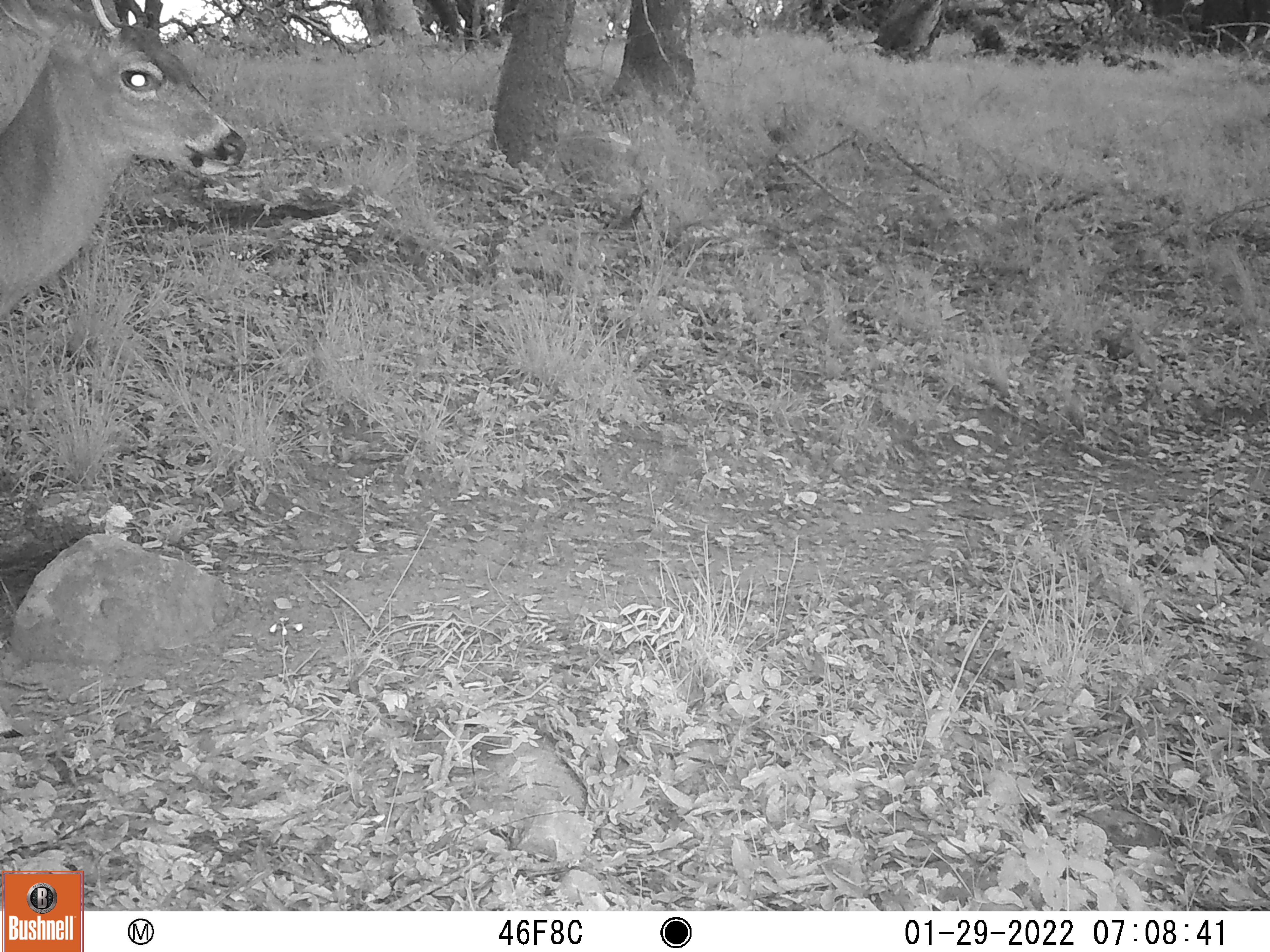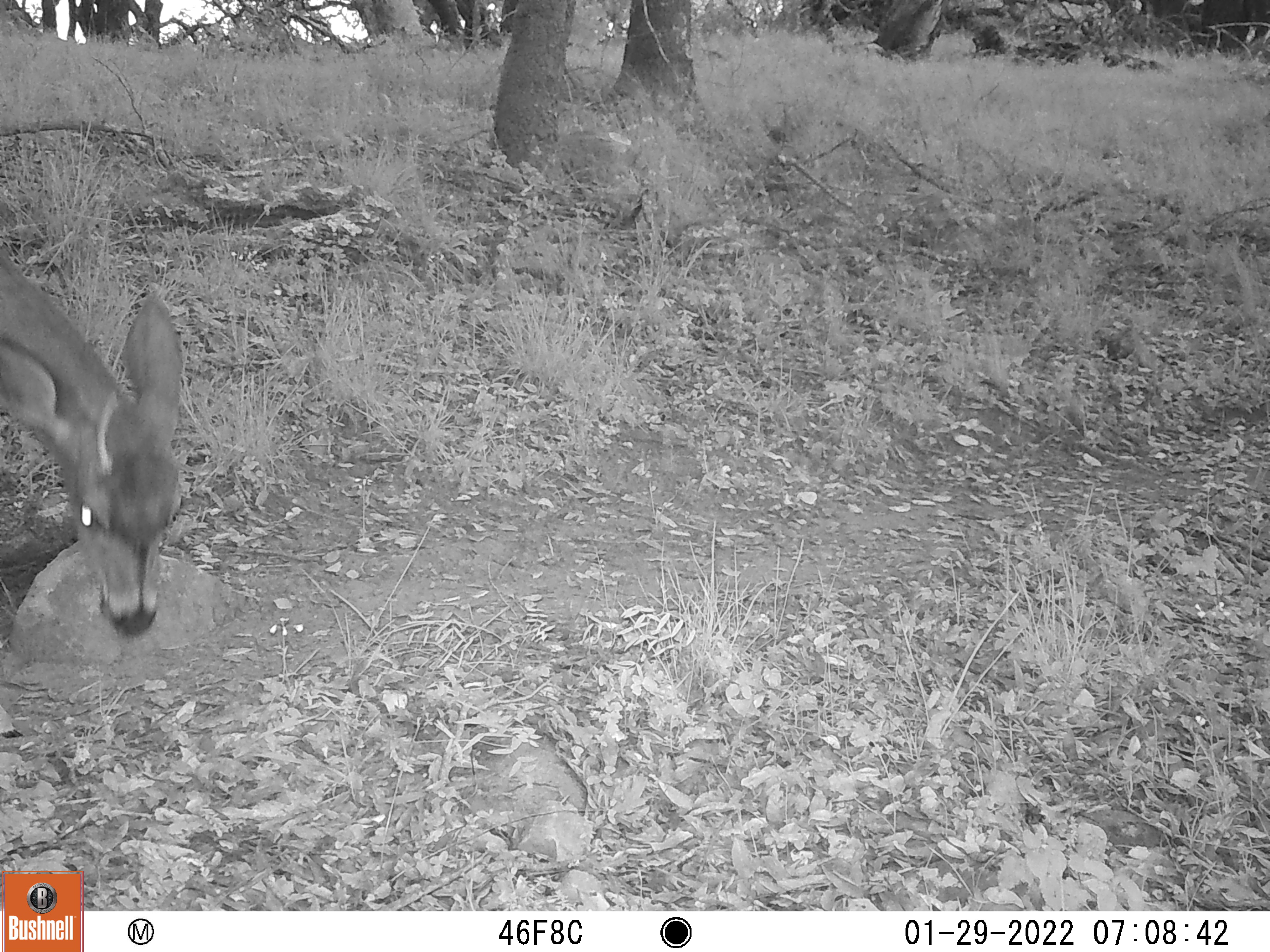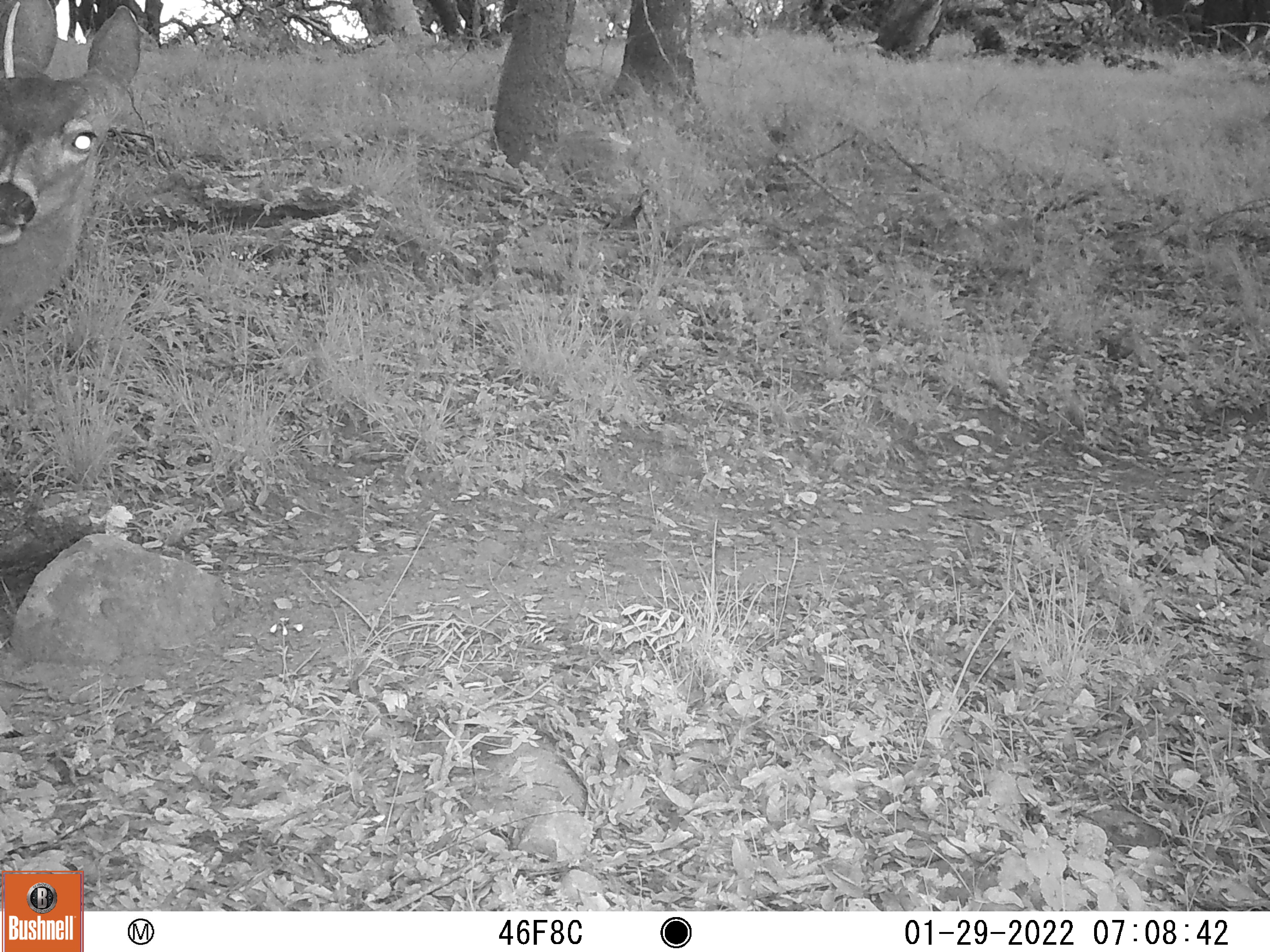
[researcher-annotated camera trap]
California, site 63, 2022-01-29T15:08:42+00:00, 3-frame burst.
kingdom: Animalia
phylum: Chordata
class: Mammalia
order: Artiodactyla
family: Cervidae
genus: Odocoileus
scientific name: Odocoileus hemionus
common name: mule deer